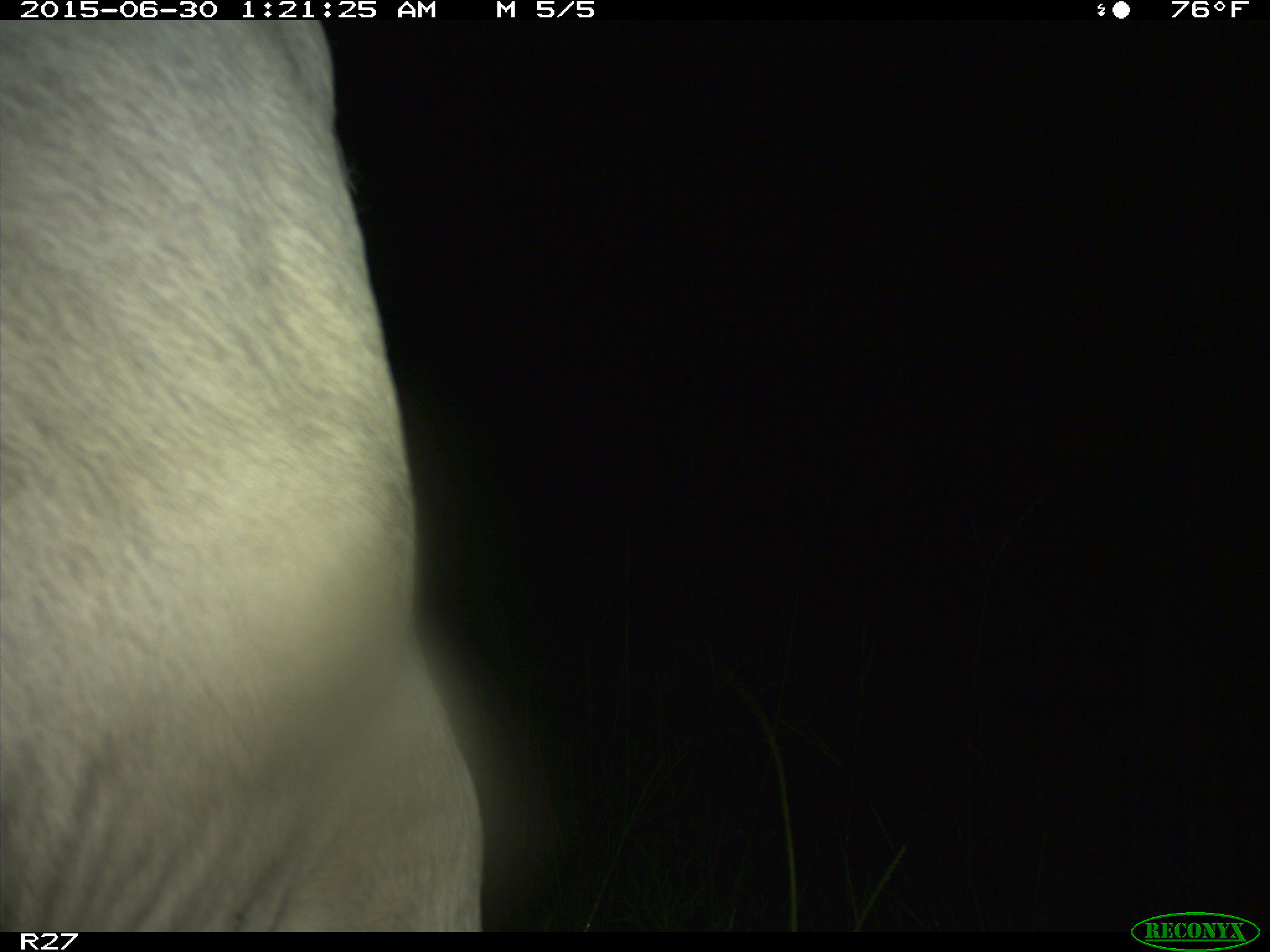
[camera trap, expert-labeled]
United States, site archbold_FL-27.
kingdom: Animalia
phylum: Chordata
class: Mammalia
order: Artiodactyla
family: Bovidae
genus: Bos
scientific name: Bos taurus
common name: domestic cow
Bos taurus (domestic cow).